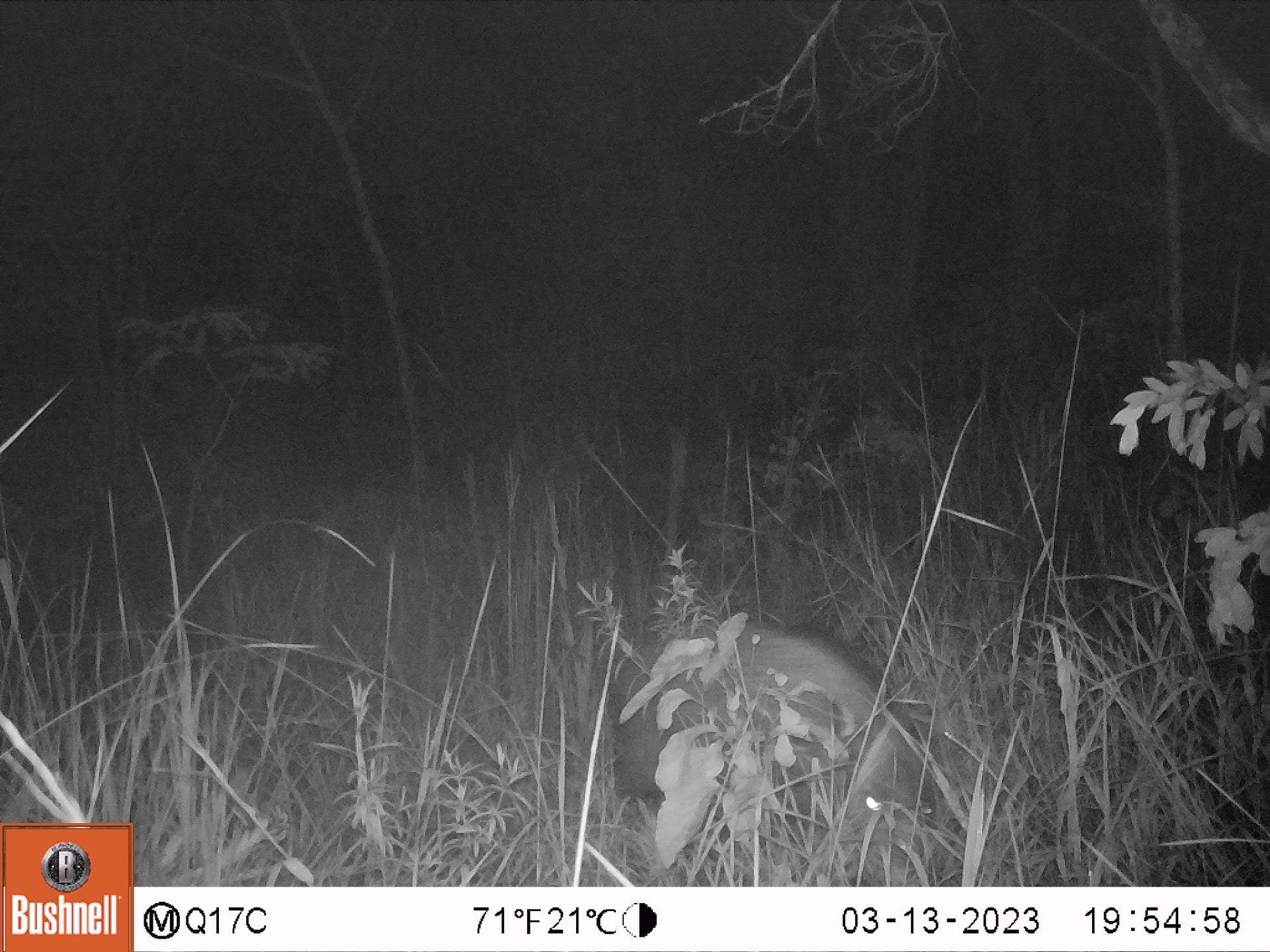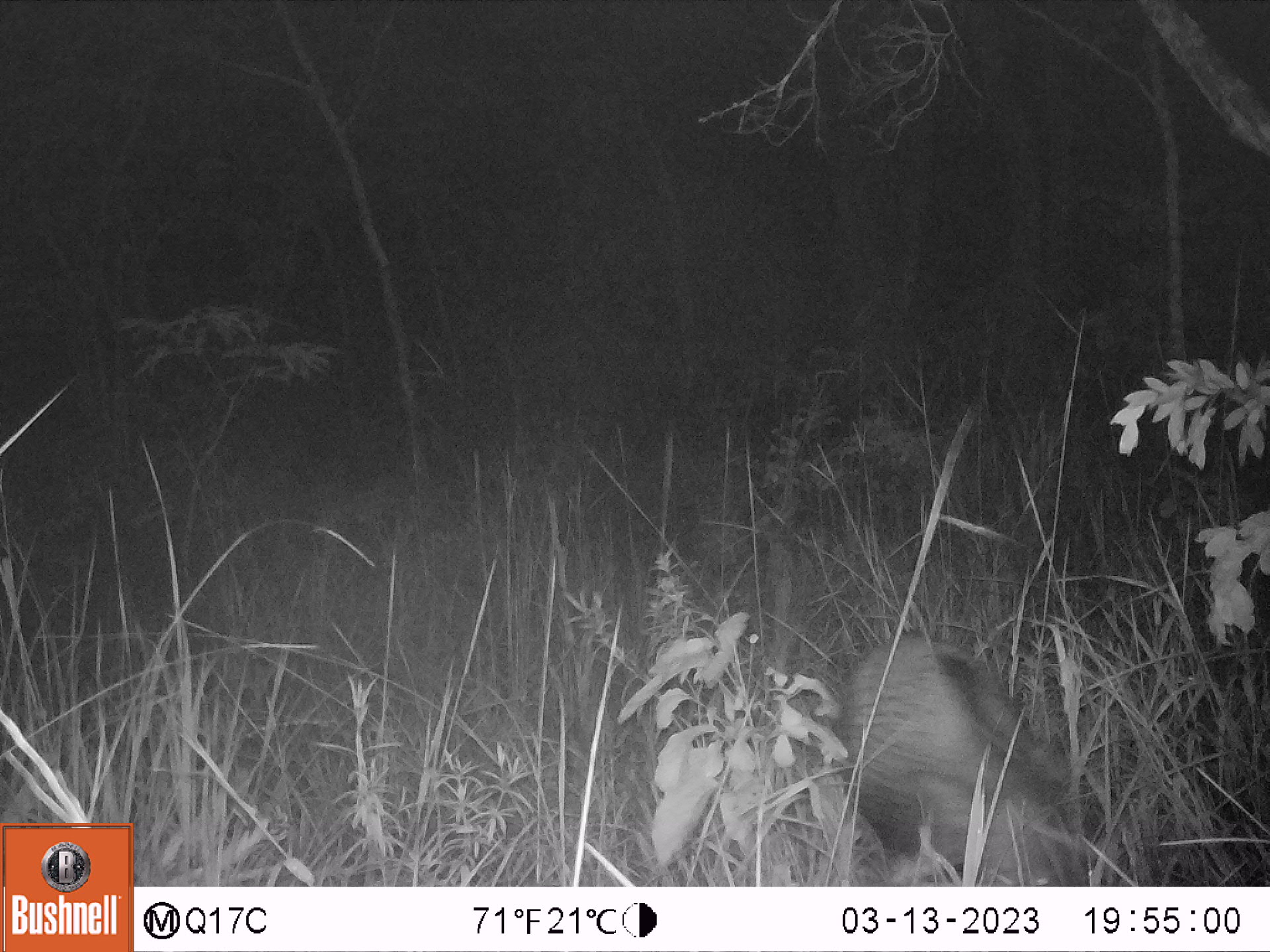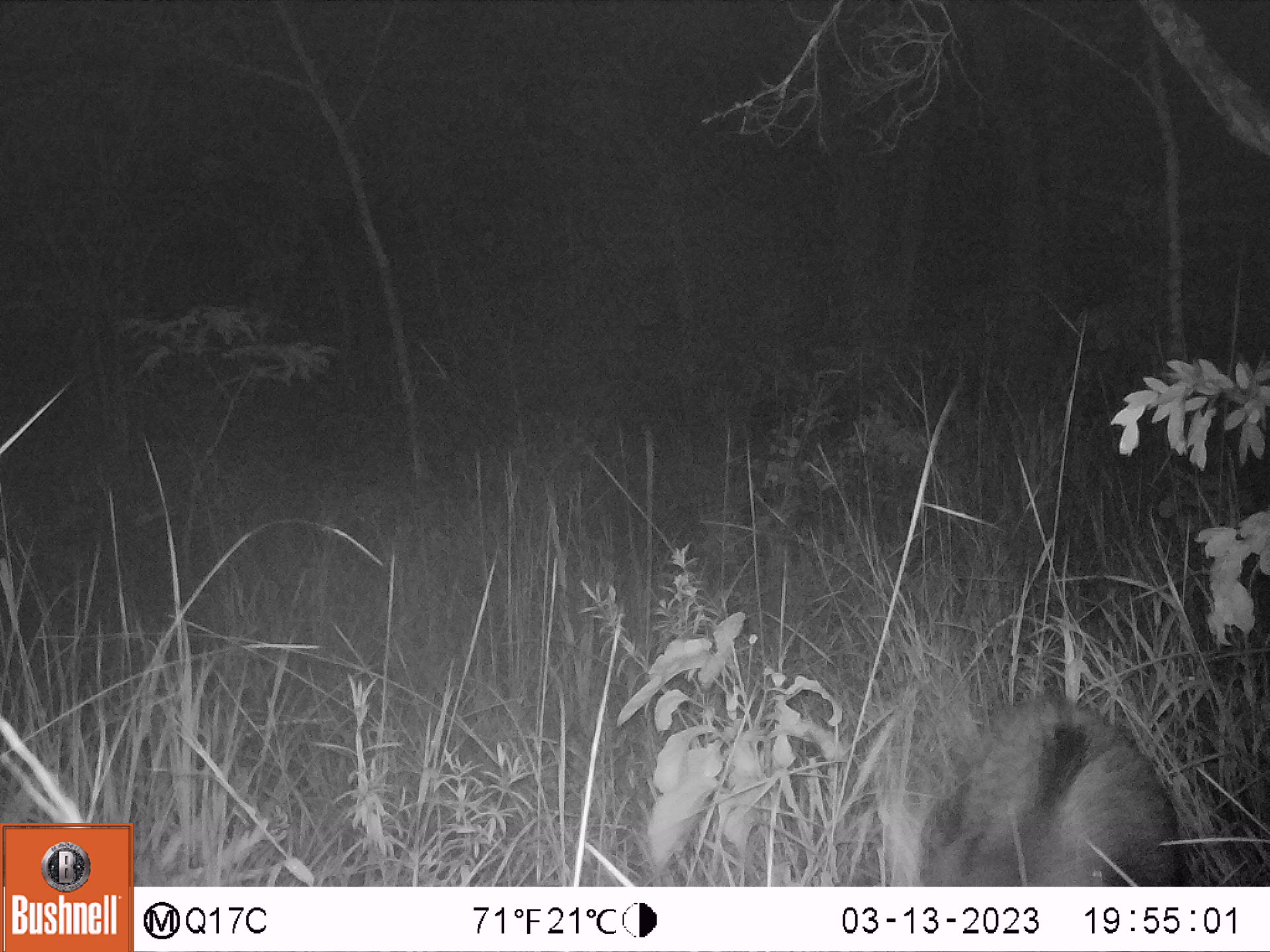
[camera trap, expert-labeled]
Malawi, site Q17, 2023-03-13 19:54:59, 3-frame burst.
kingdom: Animalia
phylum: Chordata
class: Mammalia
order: Artiodactyla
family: Suidae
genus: Potamochoerus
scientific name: Potamochoerus larvatus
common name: bushpig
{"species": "bushpig (Potamochoerus larvatus)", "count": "1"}